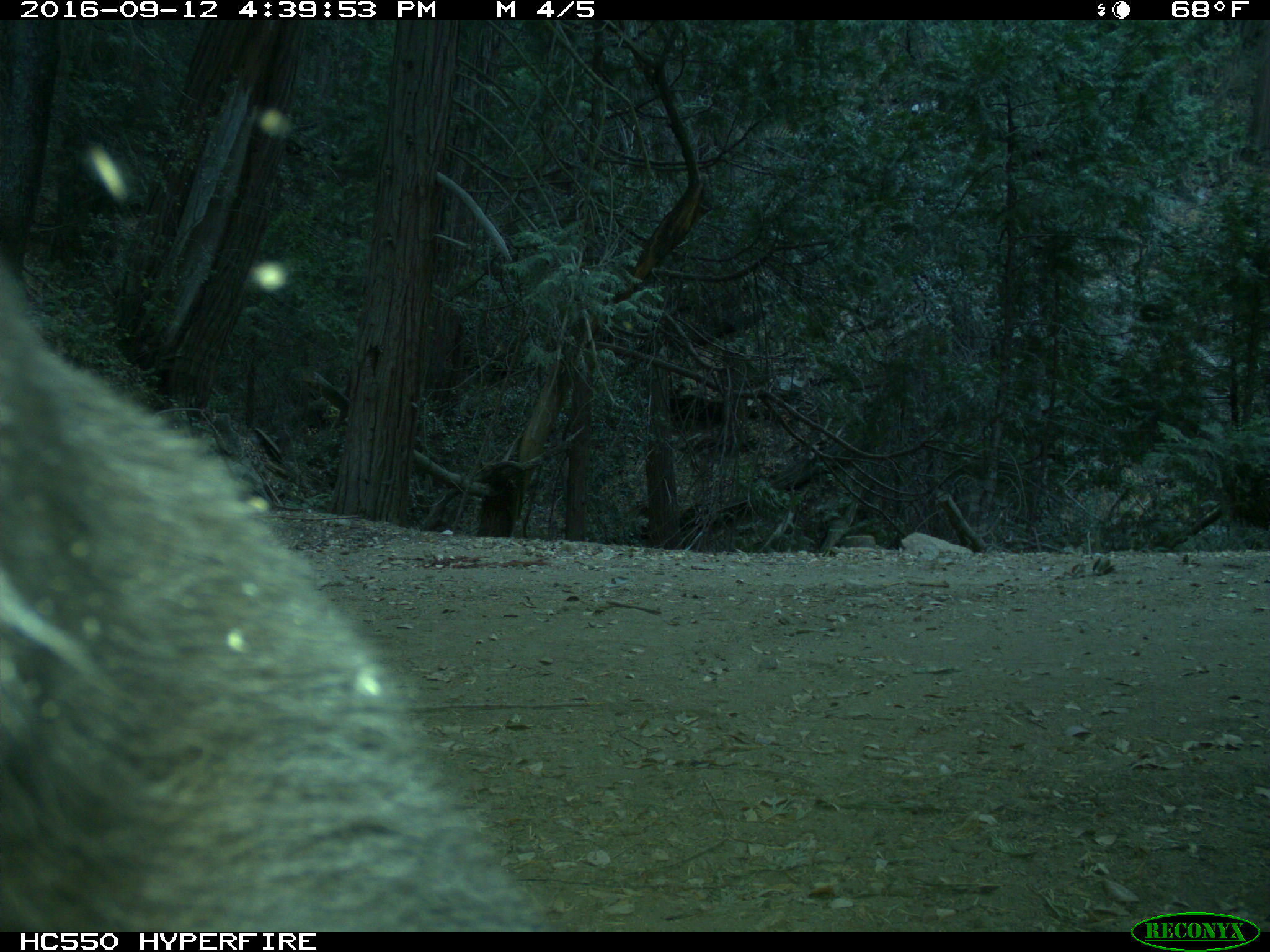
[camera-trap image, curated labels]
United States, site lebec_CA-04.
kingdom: Animalia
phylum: Chordata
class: Mammalia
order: Carnivora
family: Ursidae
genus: Ursus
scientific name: Ursus americanus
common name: american black bear